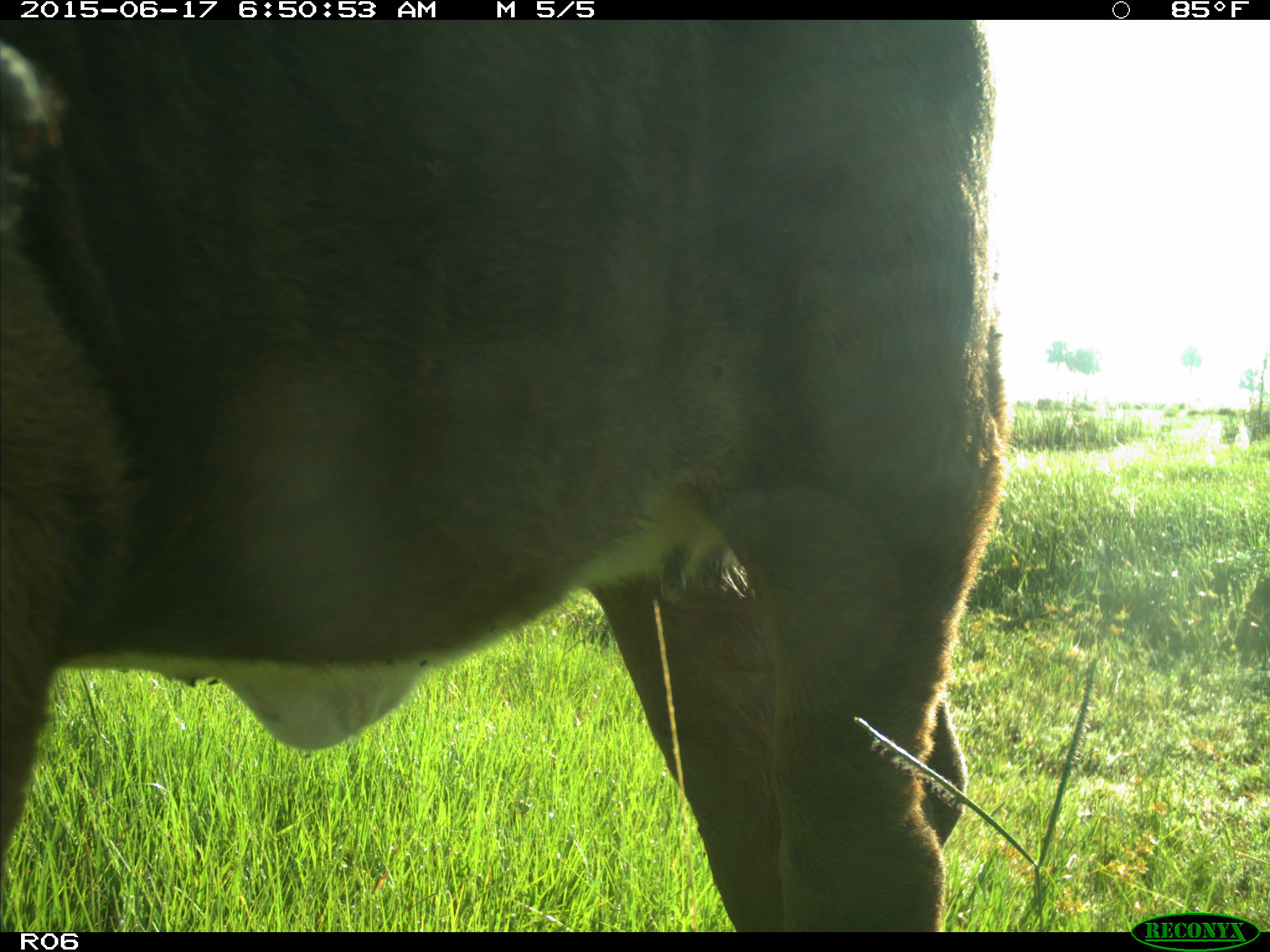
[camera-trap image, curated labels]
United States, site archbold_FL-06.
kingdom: Animalia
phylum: Chordata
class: Mammalia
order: Artiodactyla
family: Bovidae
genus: Bos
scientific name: Bos taurus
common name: domestic cow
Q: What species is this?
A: Bos taurus (domestic cow).